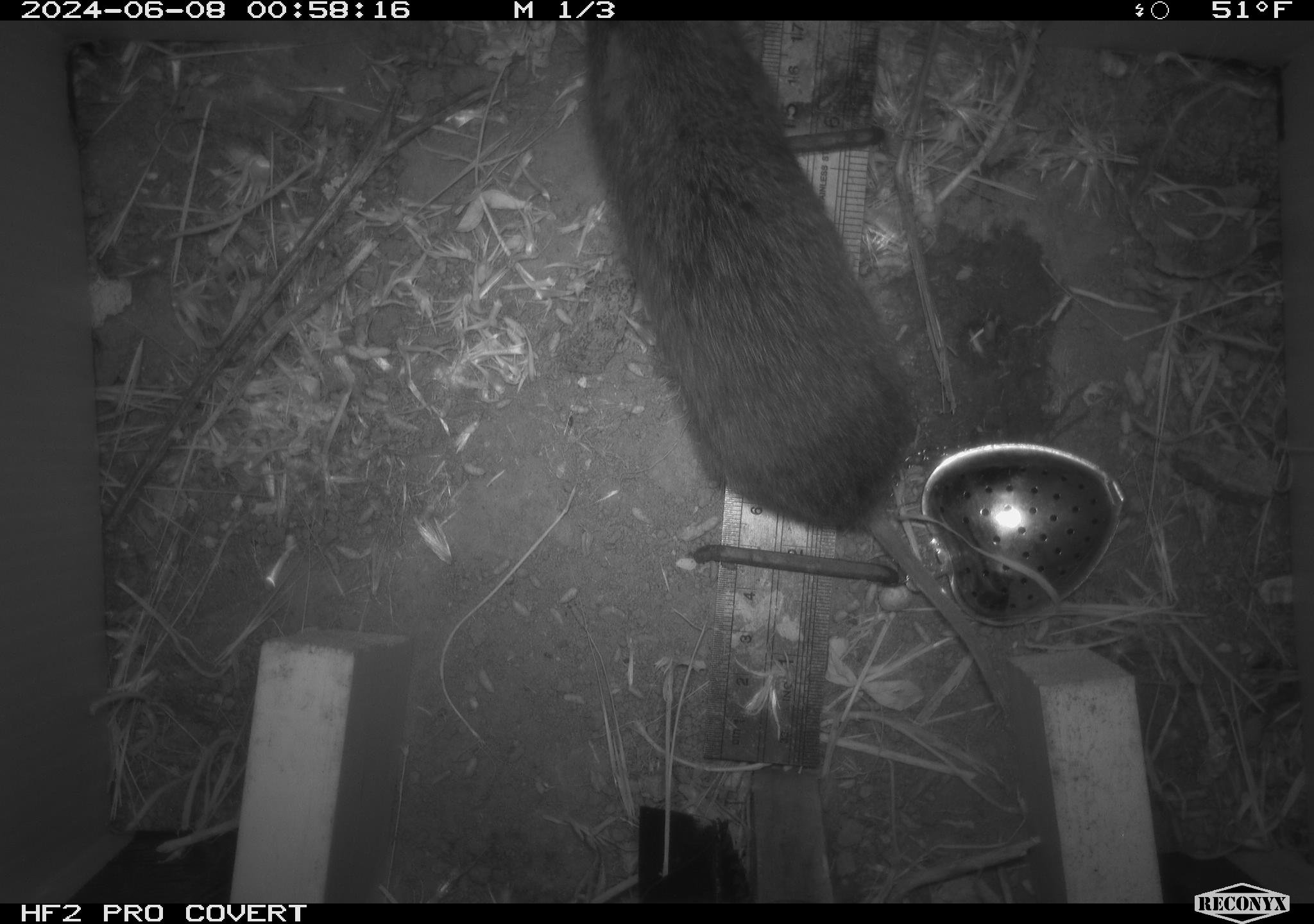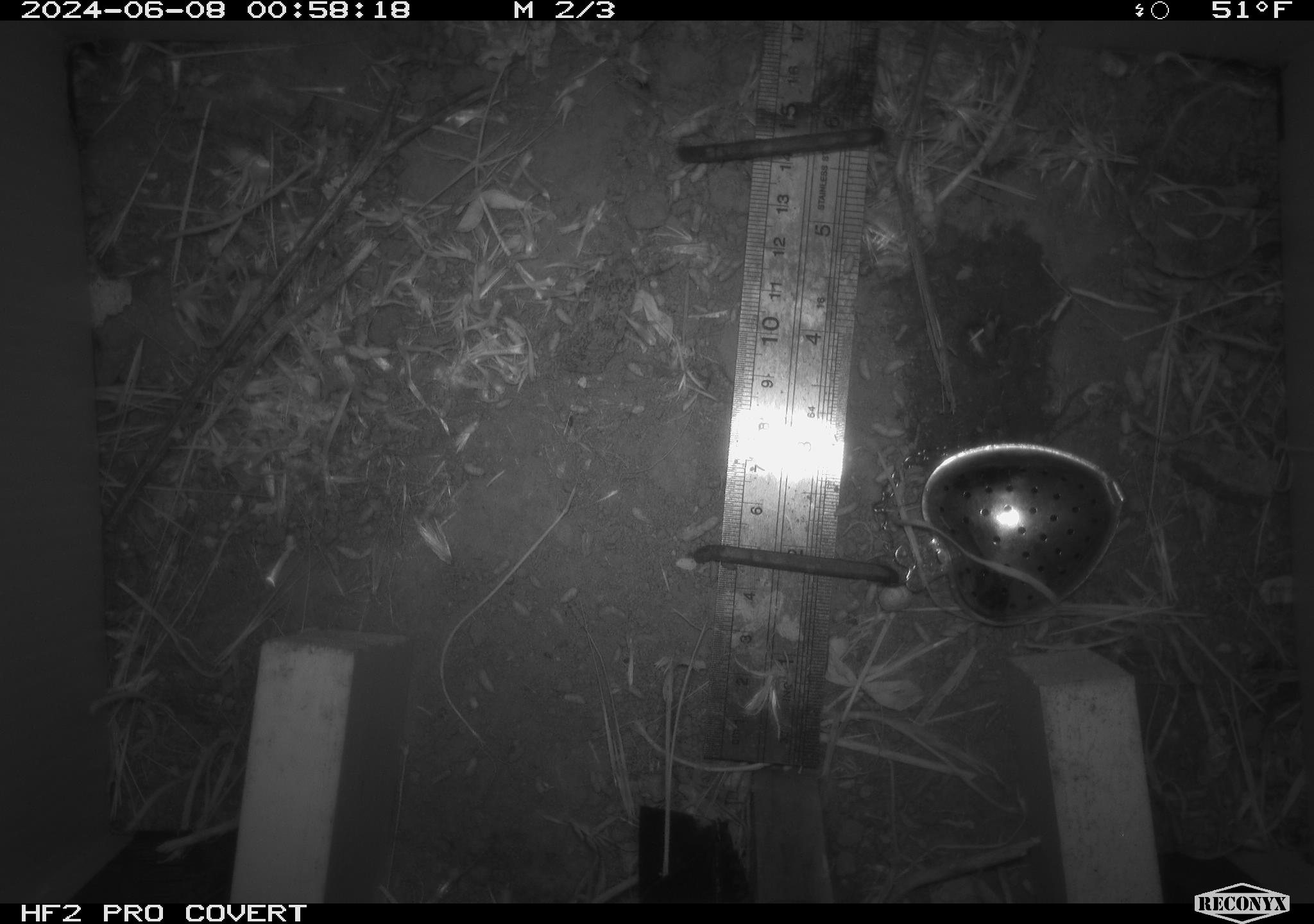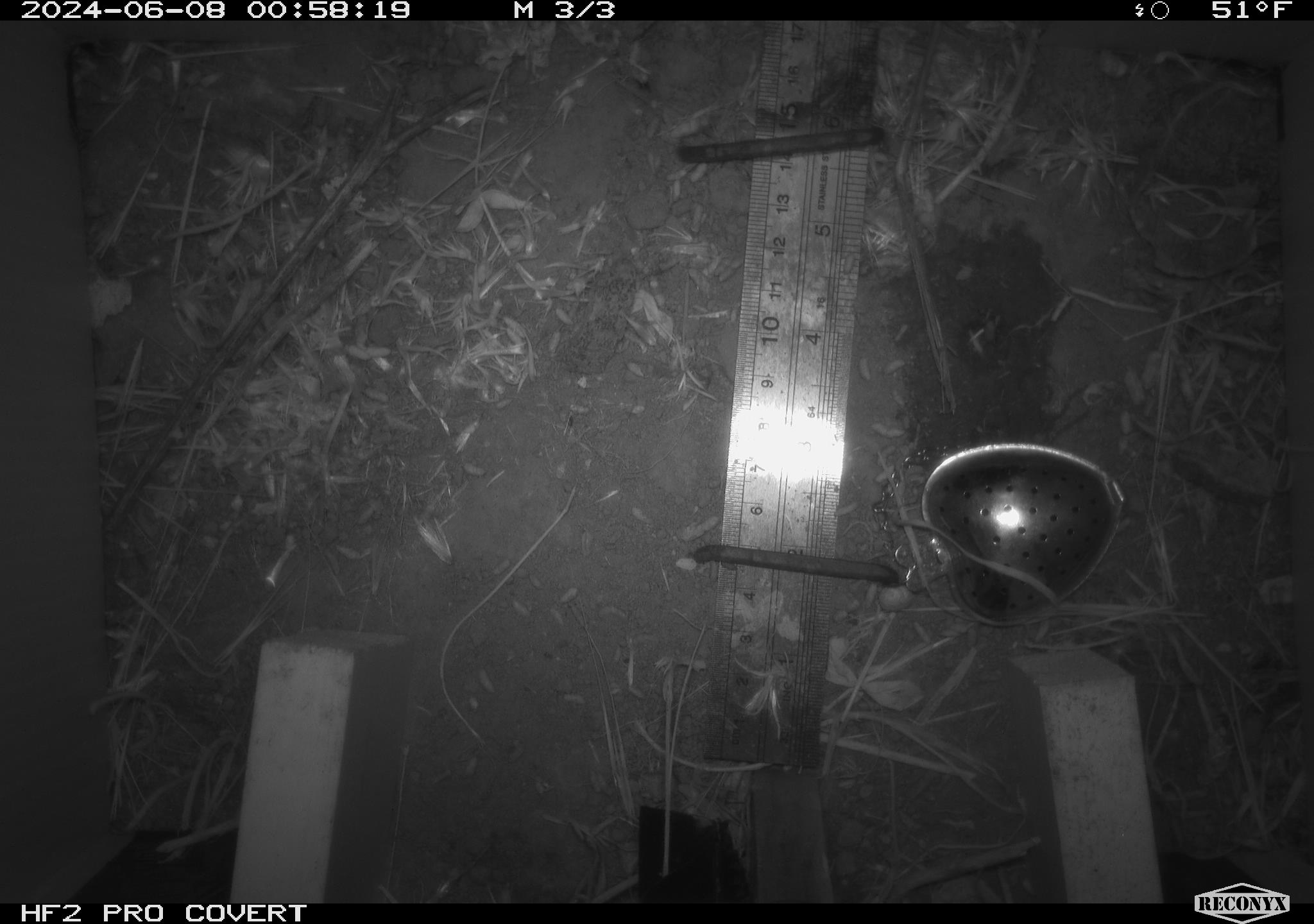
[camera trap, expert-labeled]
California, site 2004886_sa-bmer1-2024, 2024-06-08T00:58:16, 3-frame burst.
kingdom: Animalia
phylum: Chordata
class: Mammalia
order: Rodentia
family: Cricetidae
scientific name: Arvicolinae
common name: voles, lemmings, and muskrats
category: arvicolinae subfamily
Arvicolinae subfamily (voles, lemmings, and muskrats) (Arvicolinae).